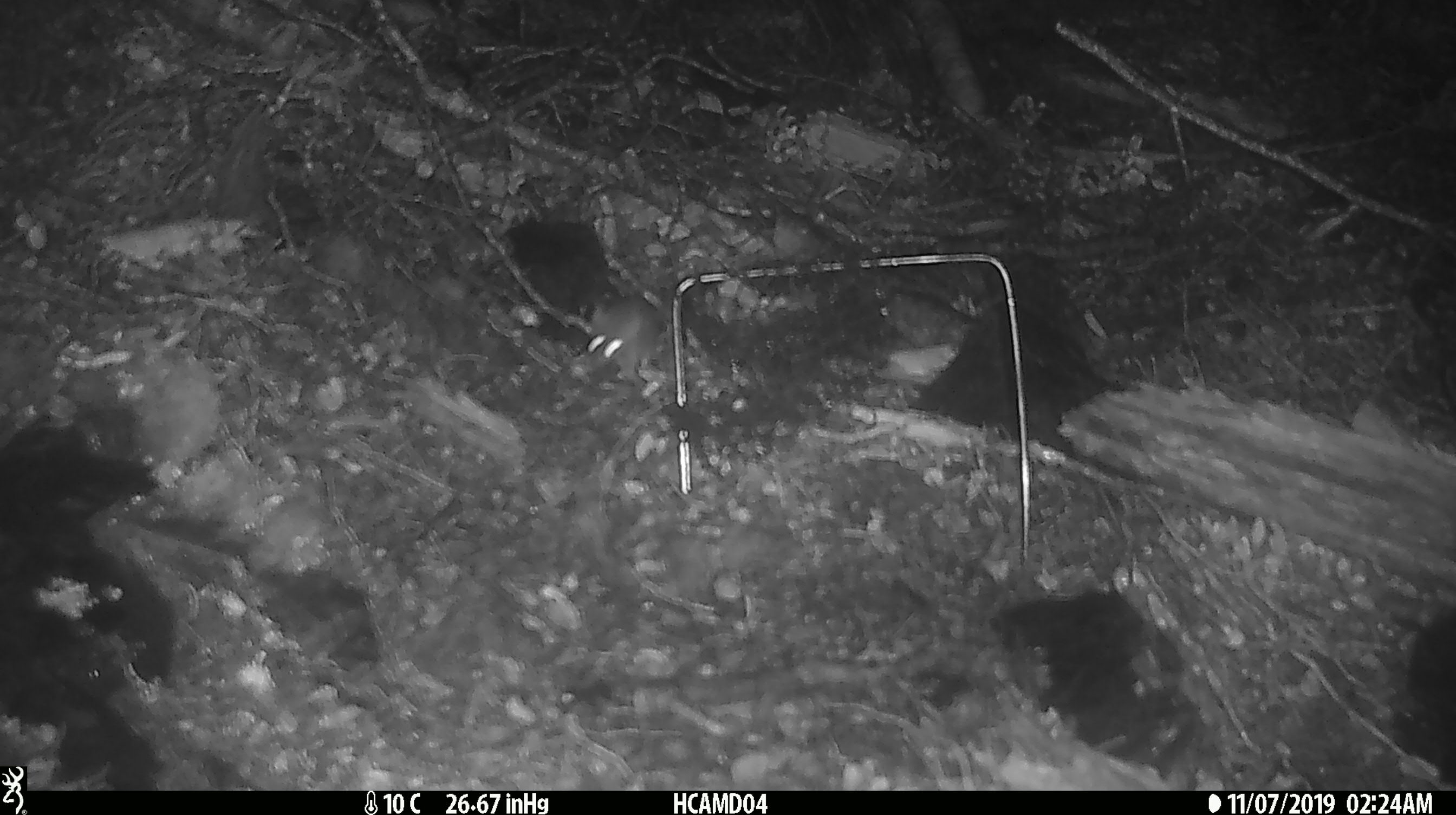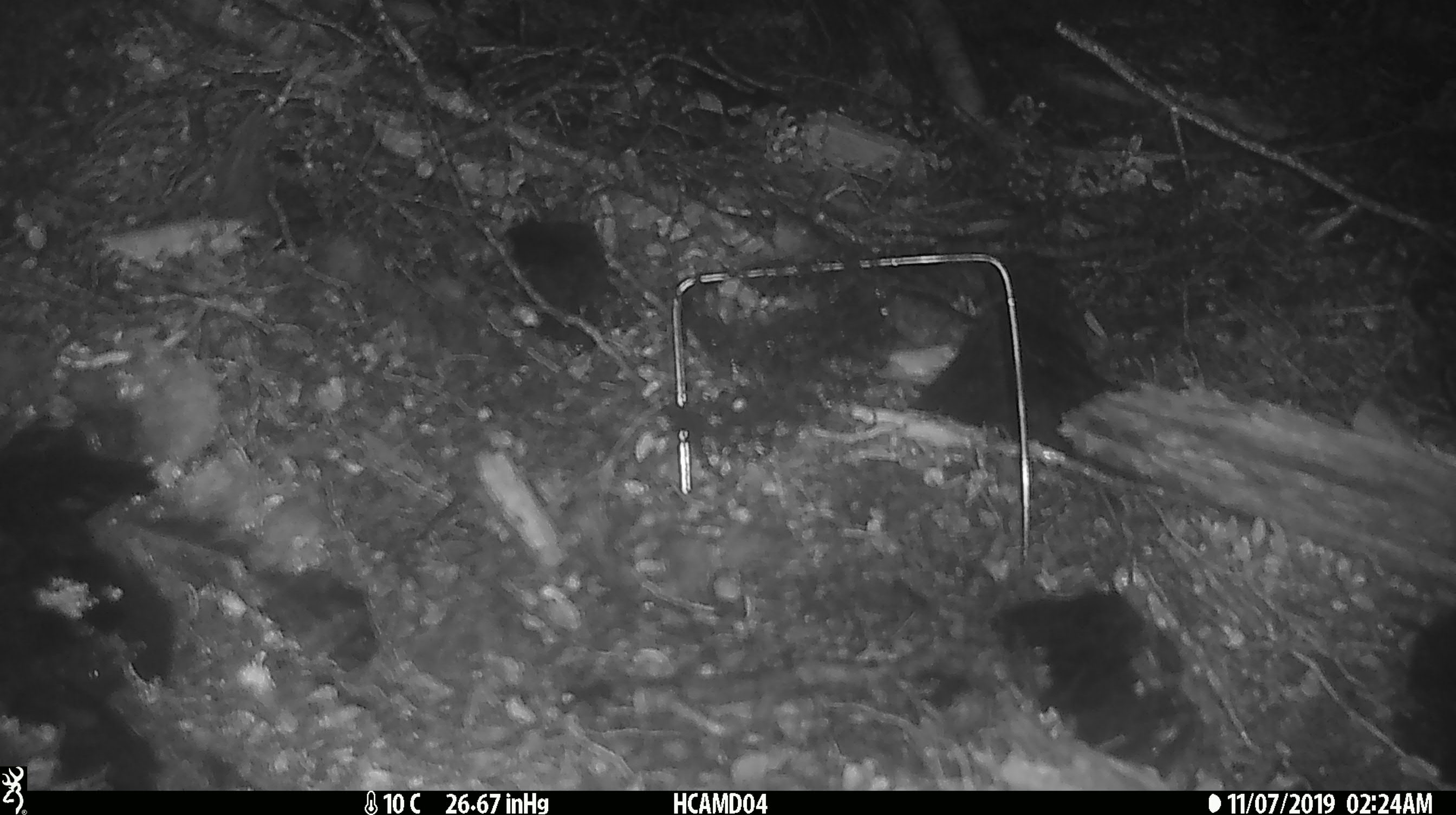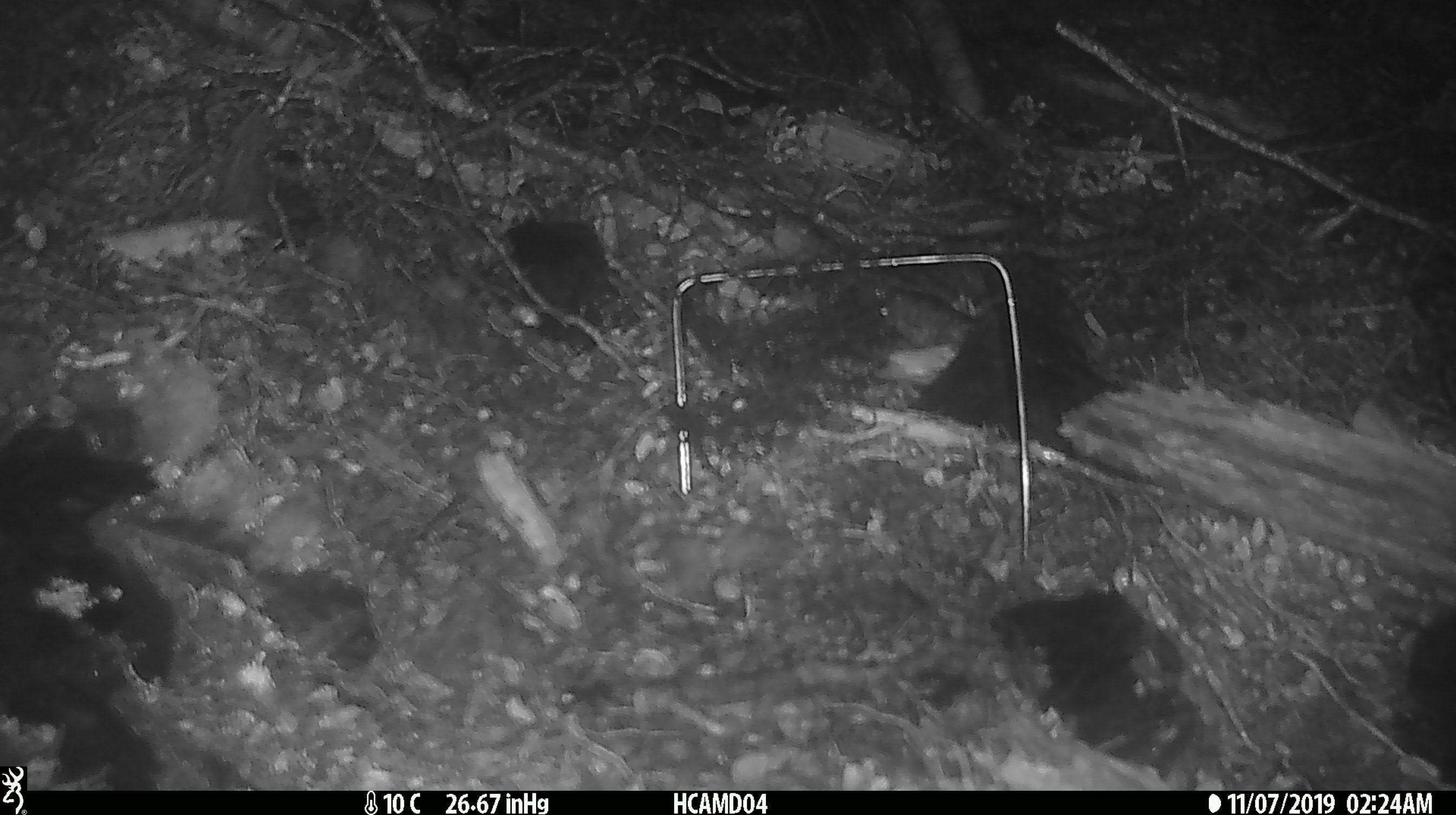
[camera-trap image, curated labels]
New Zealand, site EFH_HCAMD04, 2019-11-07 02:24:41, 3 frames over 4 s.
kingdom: Animalia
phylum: Chordata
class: Mammalia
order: Rodentia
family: Muridae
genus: Mus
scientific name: Mus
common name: mouse